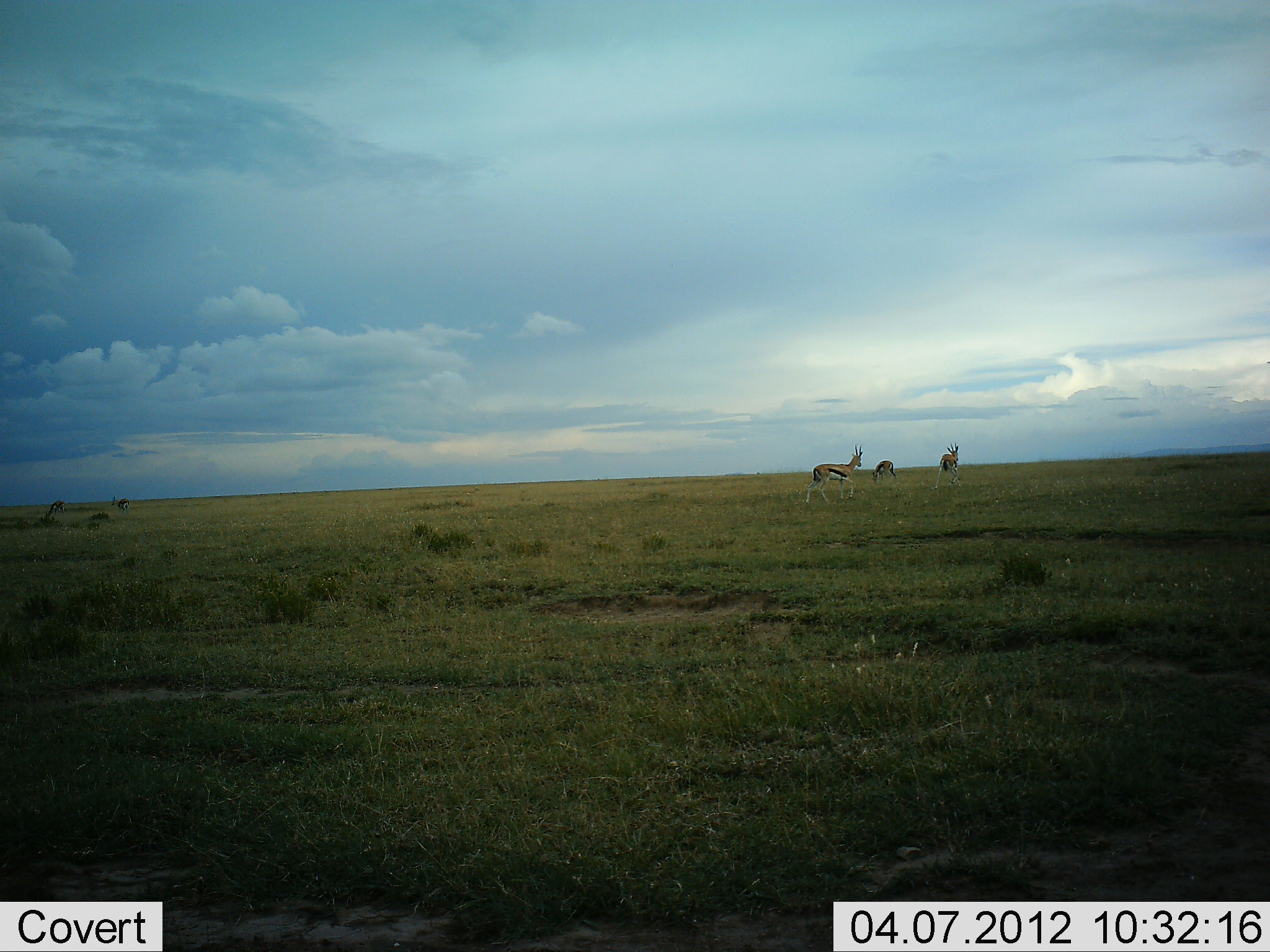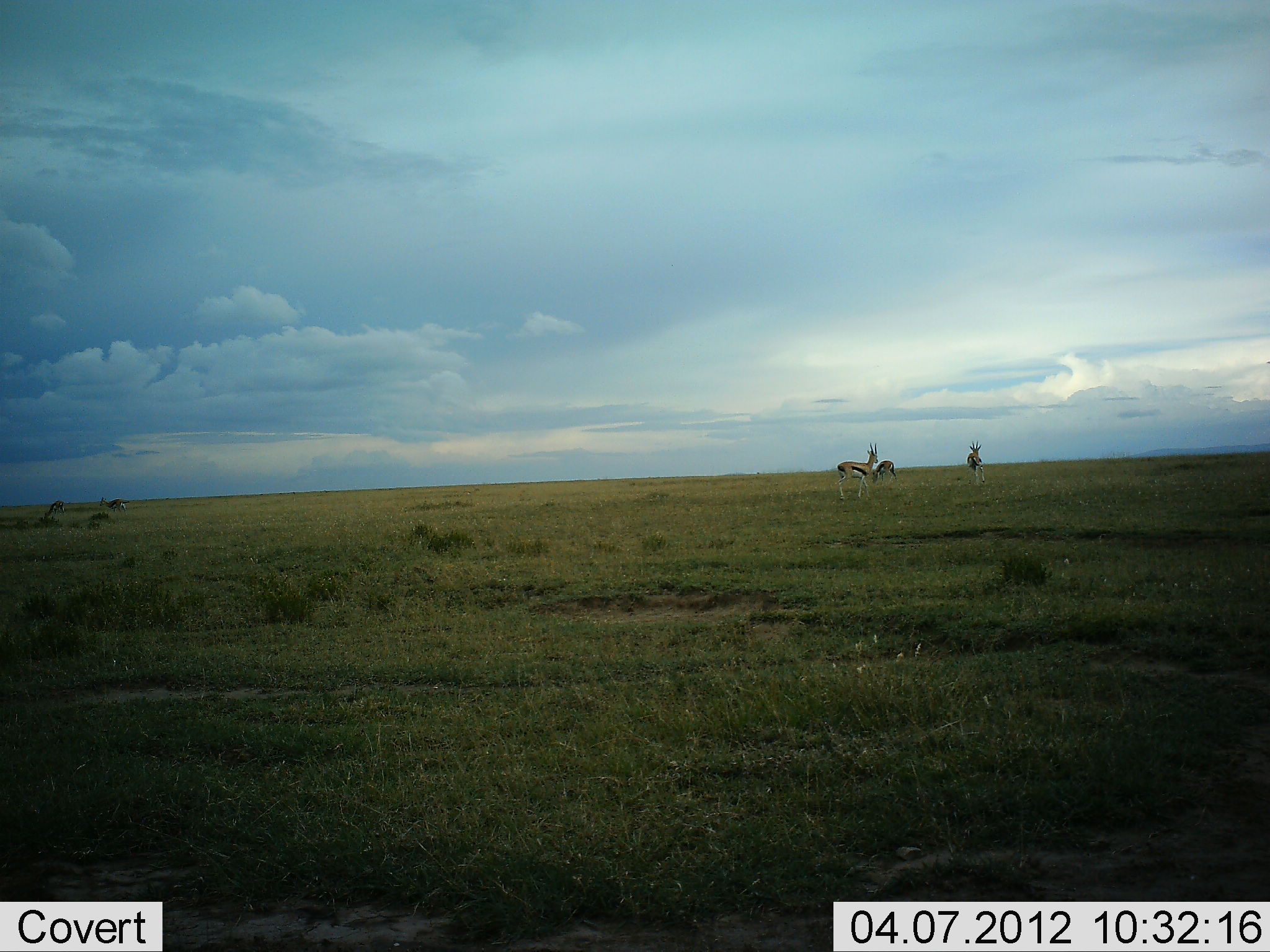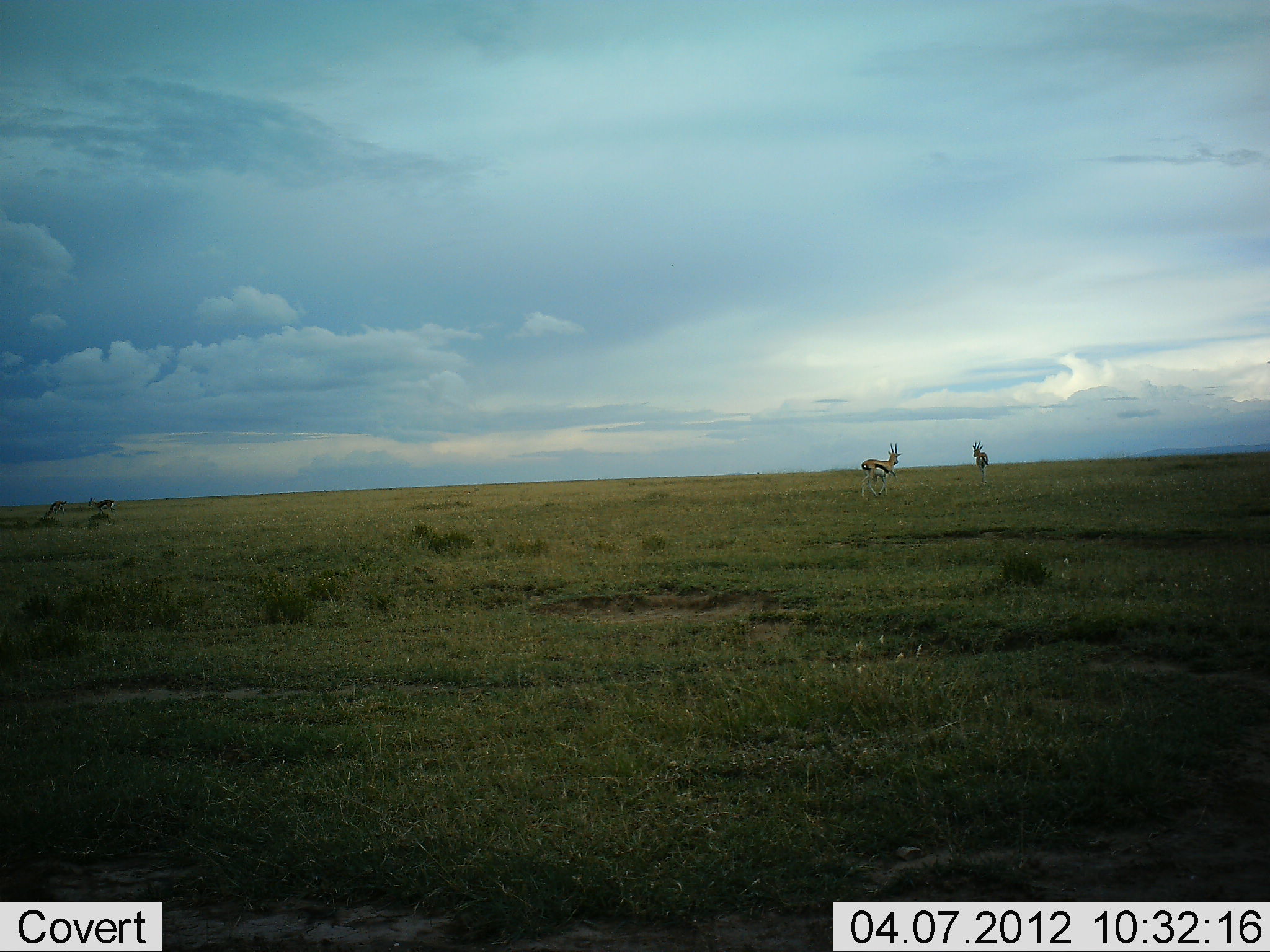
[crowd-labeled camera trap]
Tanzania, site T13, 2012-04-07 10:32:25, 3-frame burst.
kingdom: Animalia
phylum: Chordata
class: Mammalia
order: Artiodactyla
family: Bovidae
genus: Eudorcas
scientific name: Eudorcas thomsonii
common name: thomson's gazelle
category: gazellethomsons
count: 4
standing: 53%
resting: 0%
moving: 67%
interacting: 0%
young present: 0%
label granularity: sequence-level